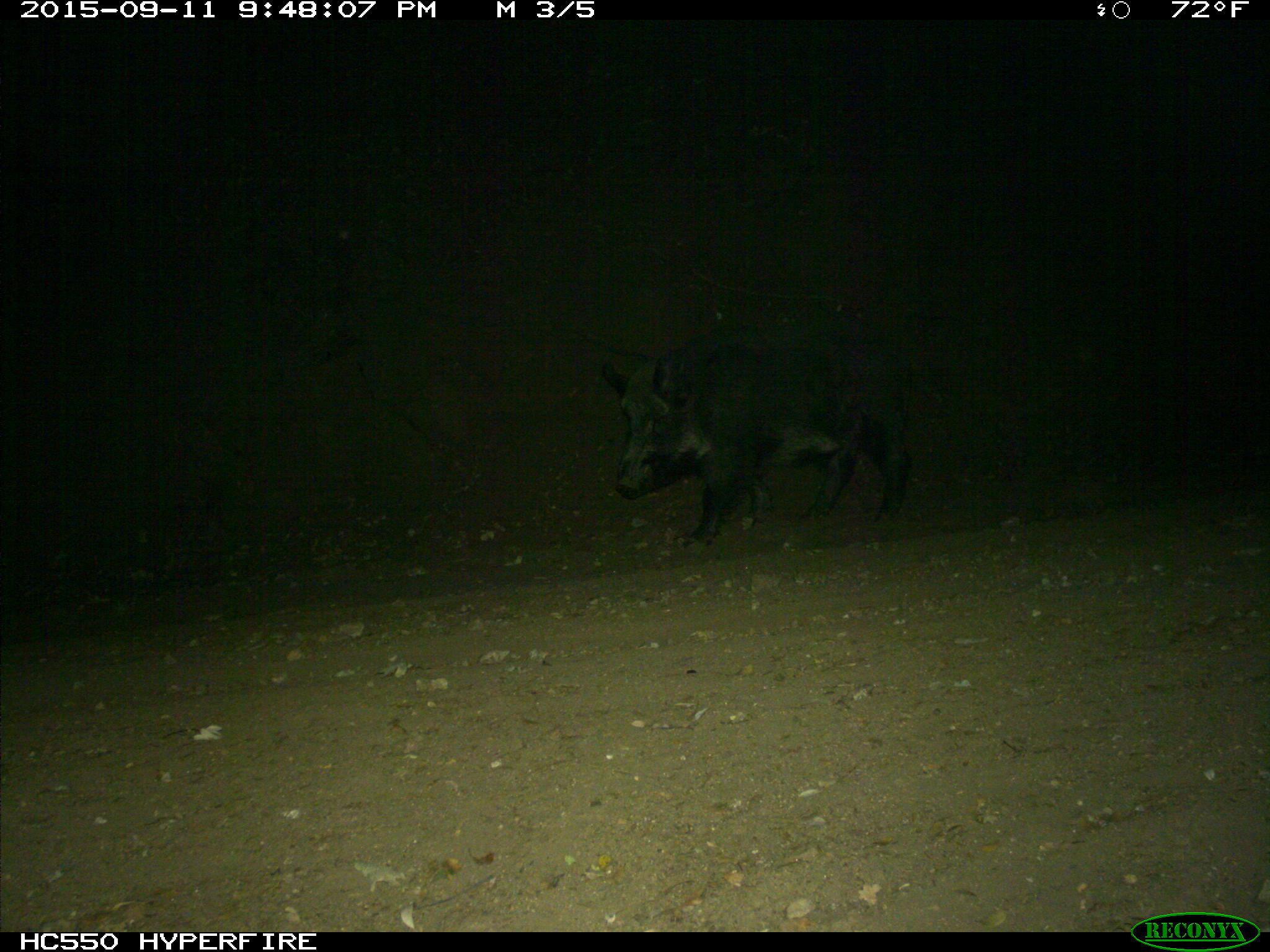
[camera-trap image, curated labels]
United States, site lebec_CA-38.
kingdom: Animalia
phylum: Chordata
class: Mammalia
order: Artiodactyla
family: Suidae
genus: Sus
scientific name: Sus scrofa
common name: wild boar